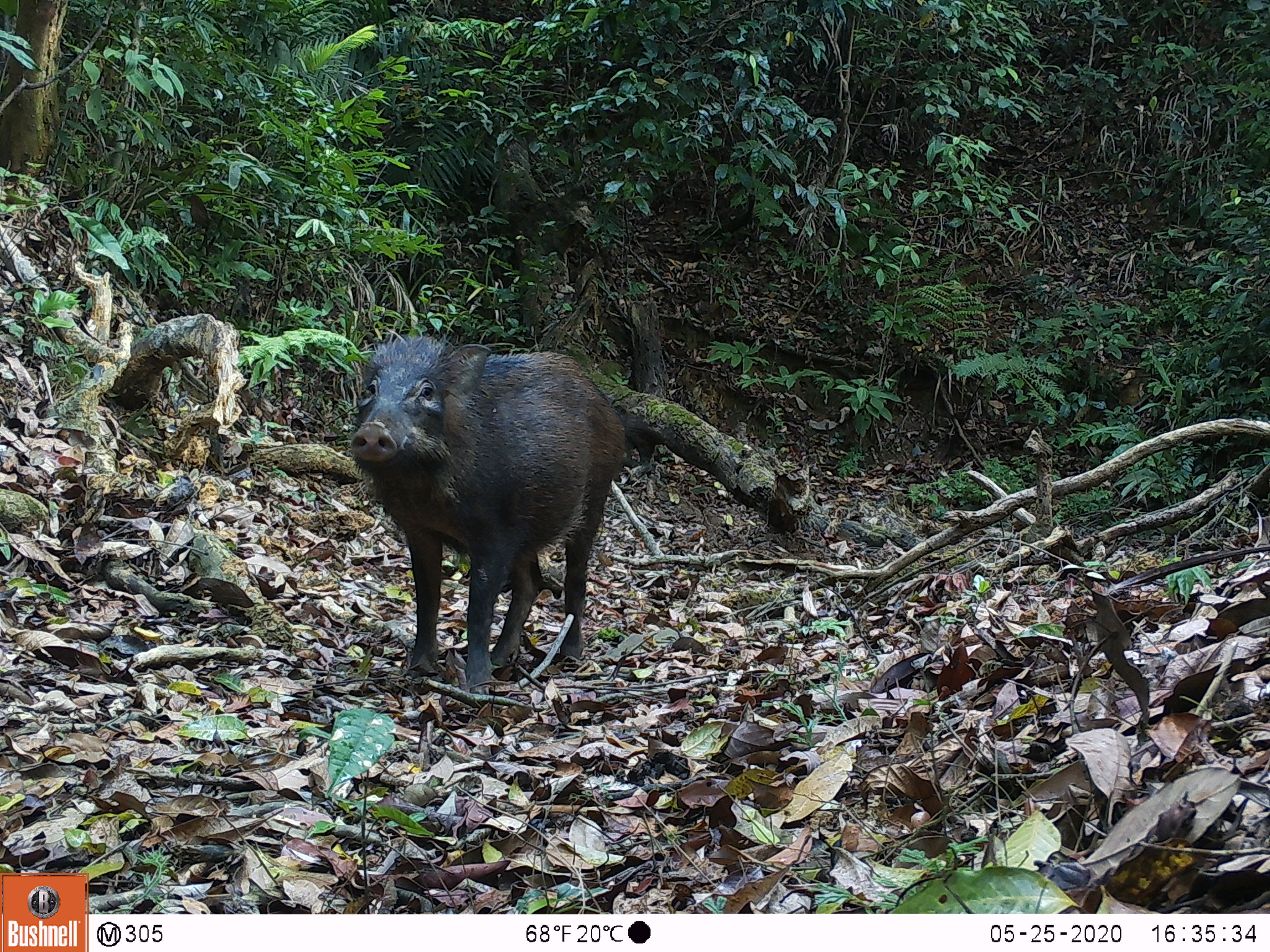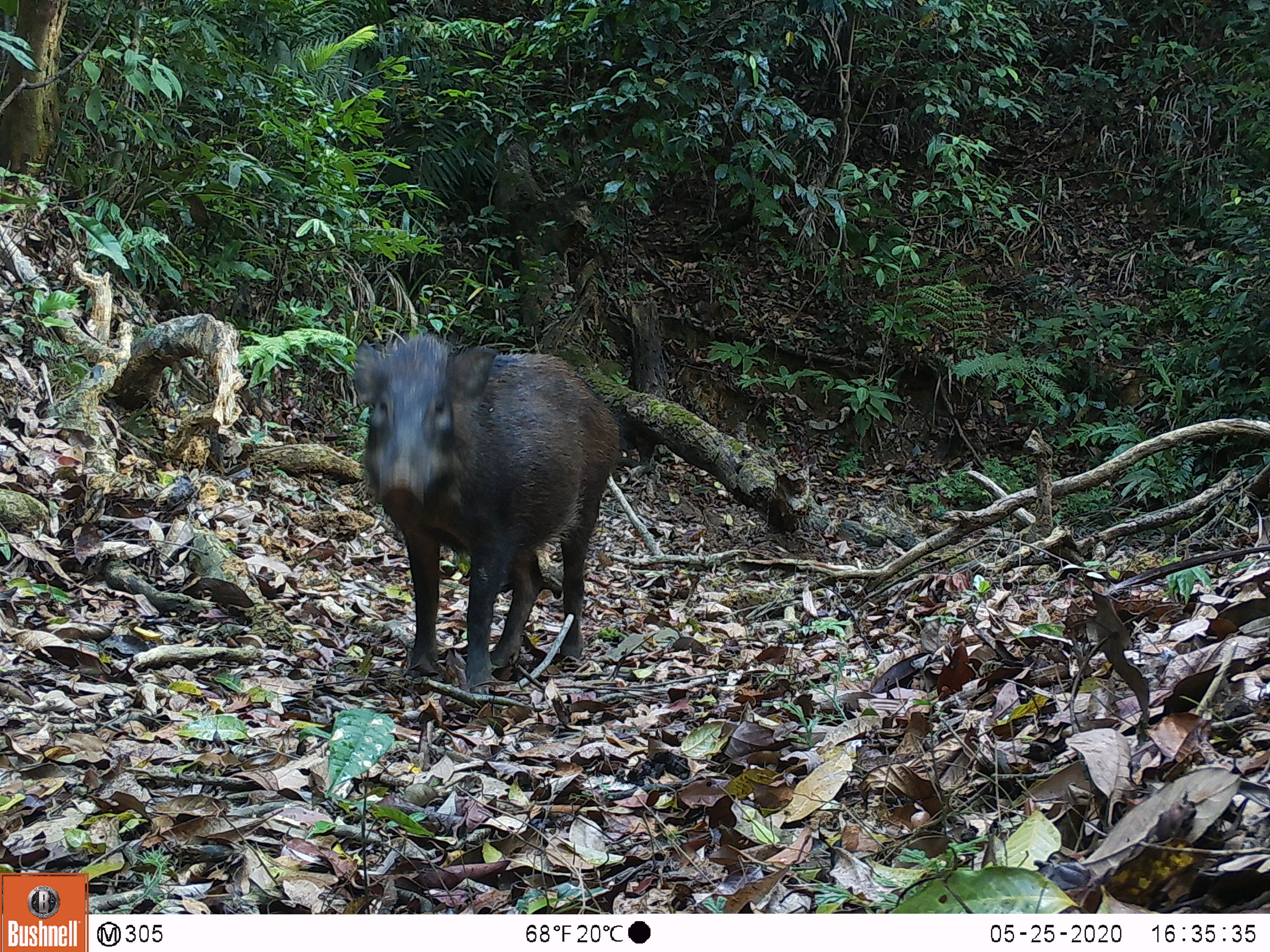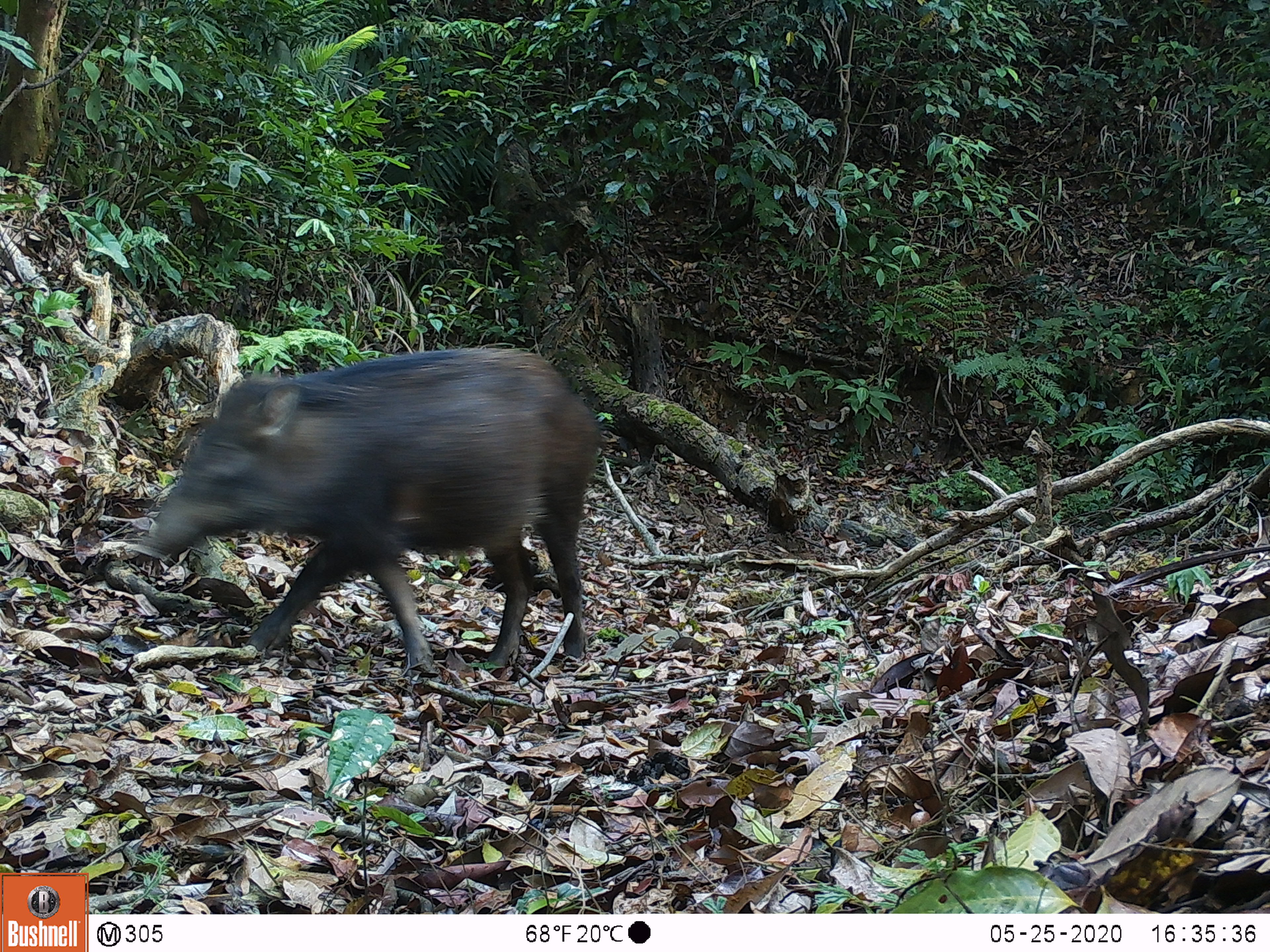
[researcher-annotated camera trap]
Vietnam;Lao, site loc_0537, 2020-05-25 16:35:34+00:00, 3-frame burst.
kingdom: Animalia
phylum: Chordata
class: Mammalia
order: Artiodactyla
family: Suidae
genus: Sus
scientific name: Sus scrofa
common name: eurasian wild pig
Eurasian wild pig (Sus scrofa). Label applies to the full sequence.